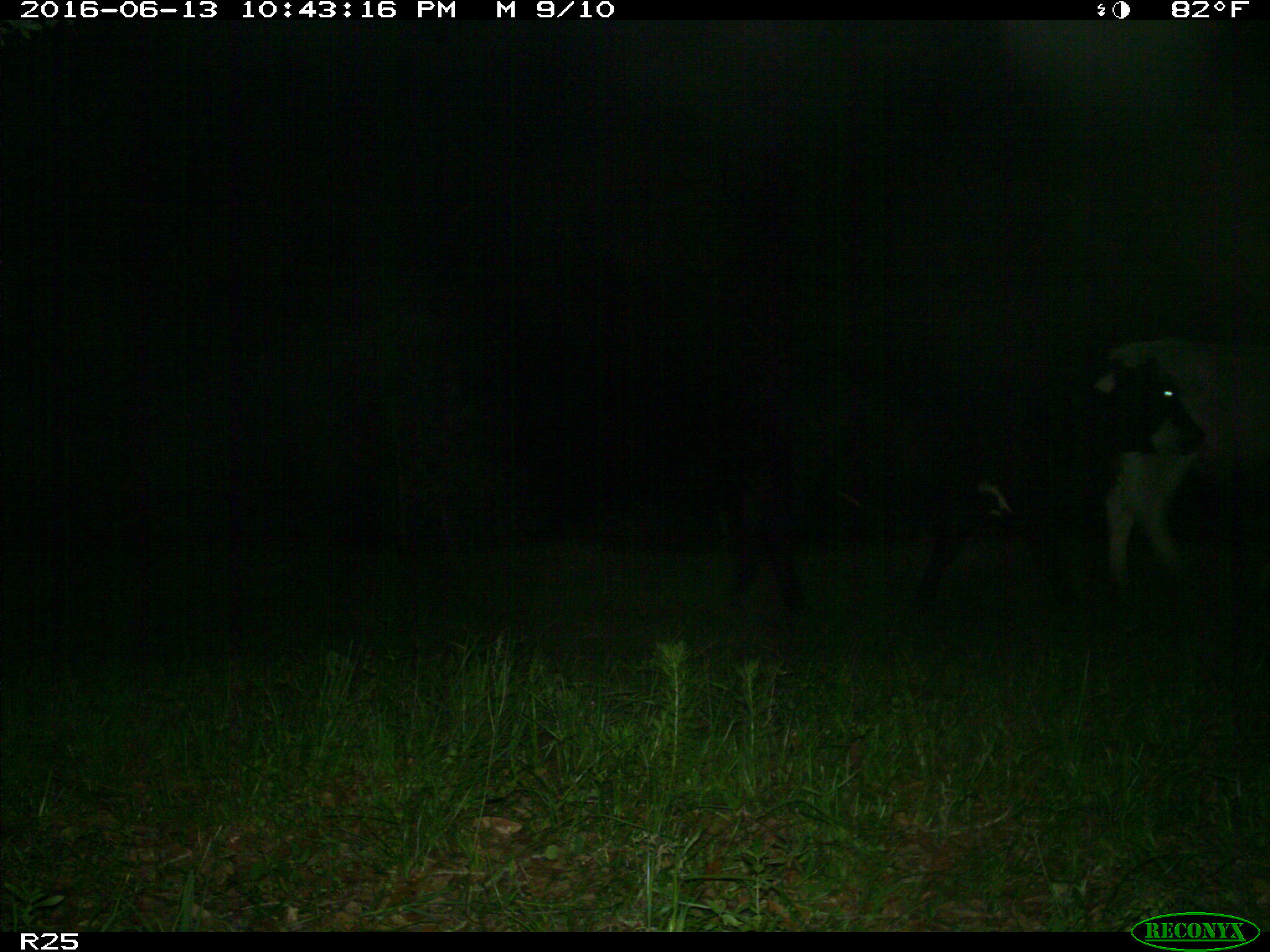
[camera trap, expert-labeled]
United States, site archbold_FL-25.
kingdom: Animalia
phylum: Chordata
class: Mammalia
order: Artiodactyla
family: Bovidae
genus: Bos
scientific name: Bos taurus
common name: domestic cow